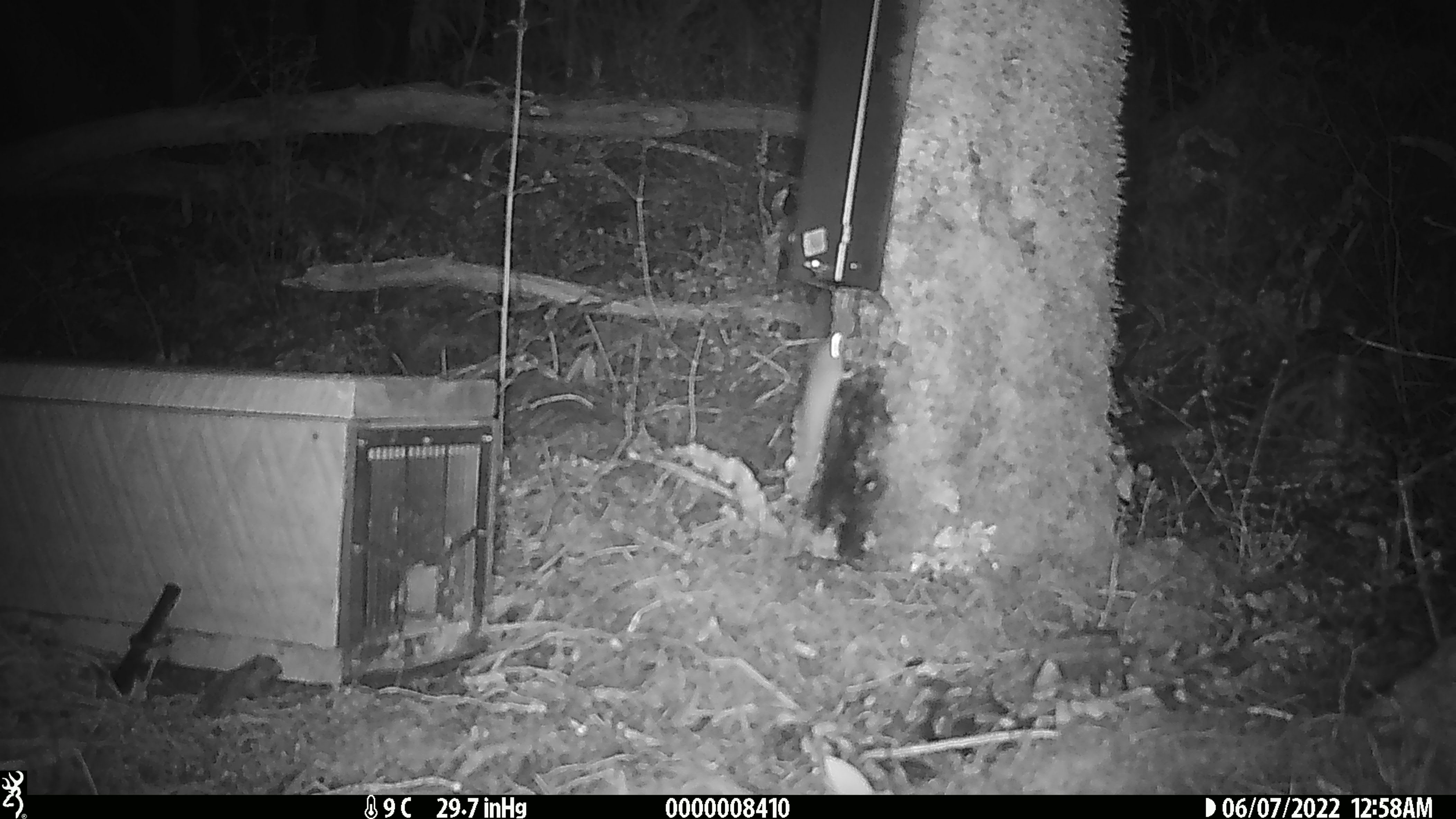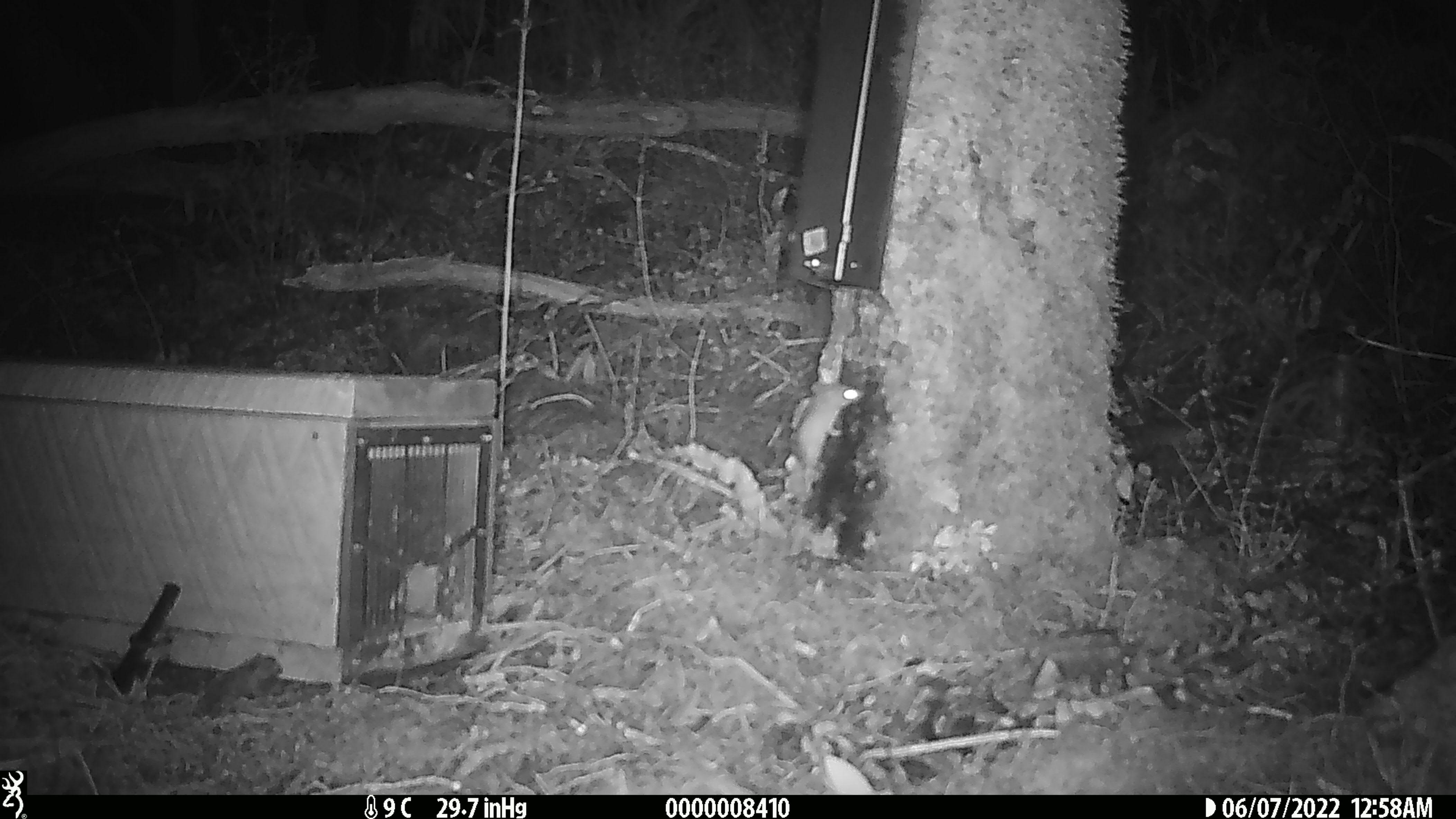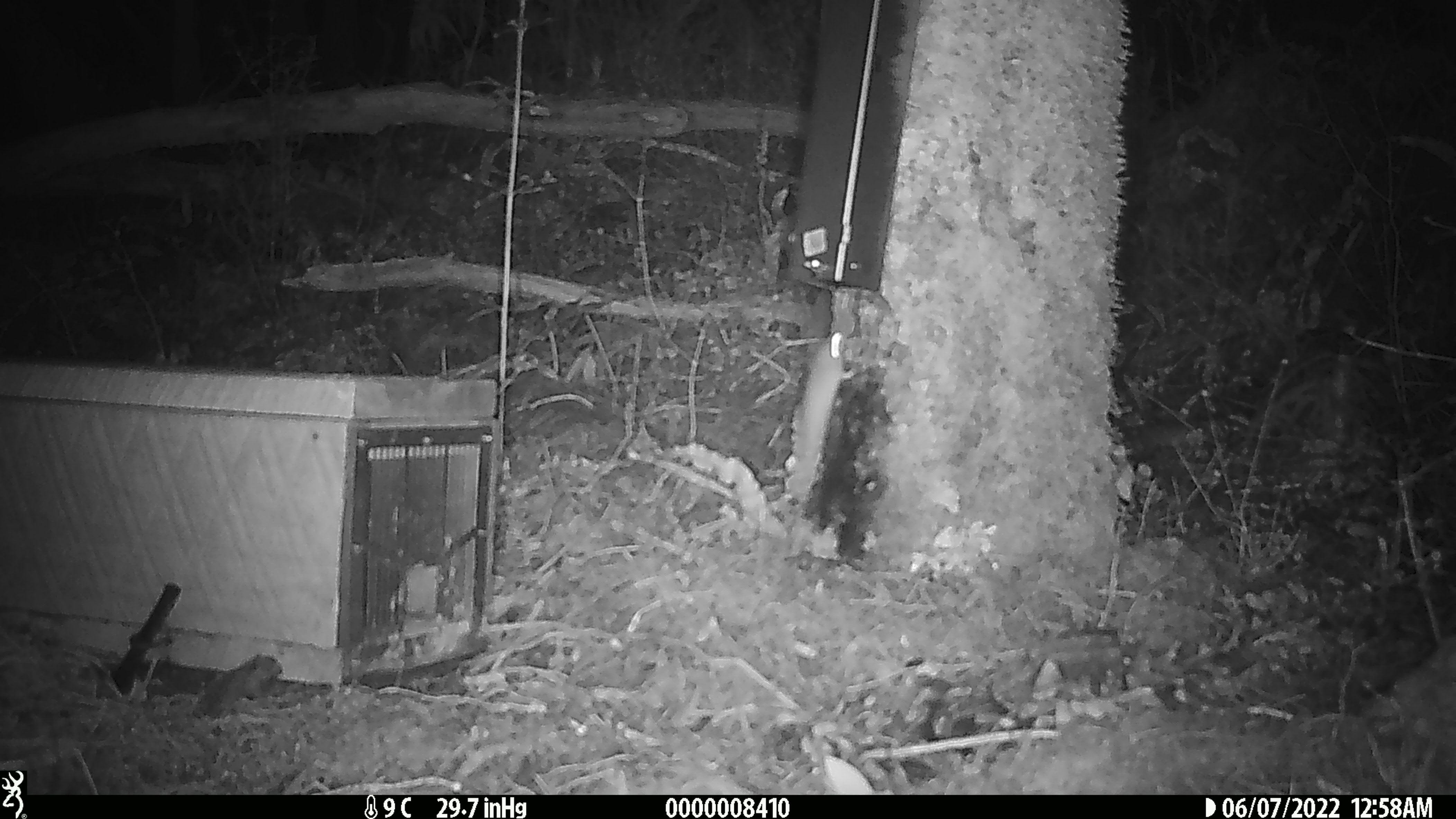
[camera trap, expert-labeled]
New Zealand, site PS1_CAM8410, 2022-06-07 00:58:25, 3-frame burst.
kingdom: Animalia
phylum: Chordata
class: Mammalia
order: Rodentia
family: Muridae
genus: Mus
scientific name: Mus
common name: mouse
Mouse (Mus).